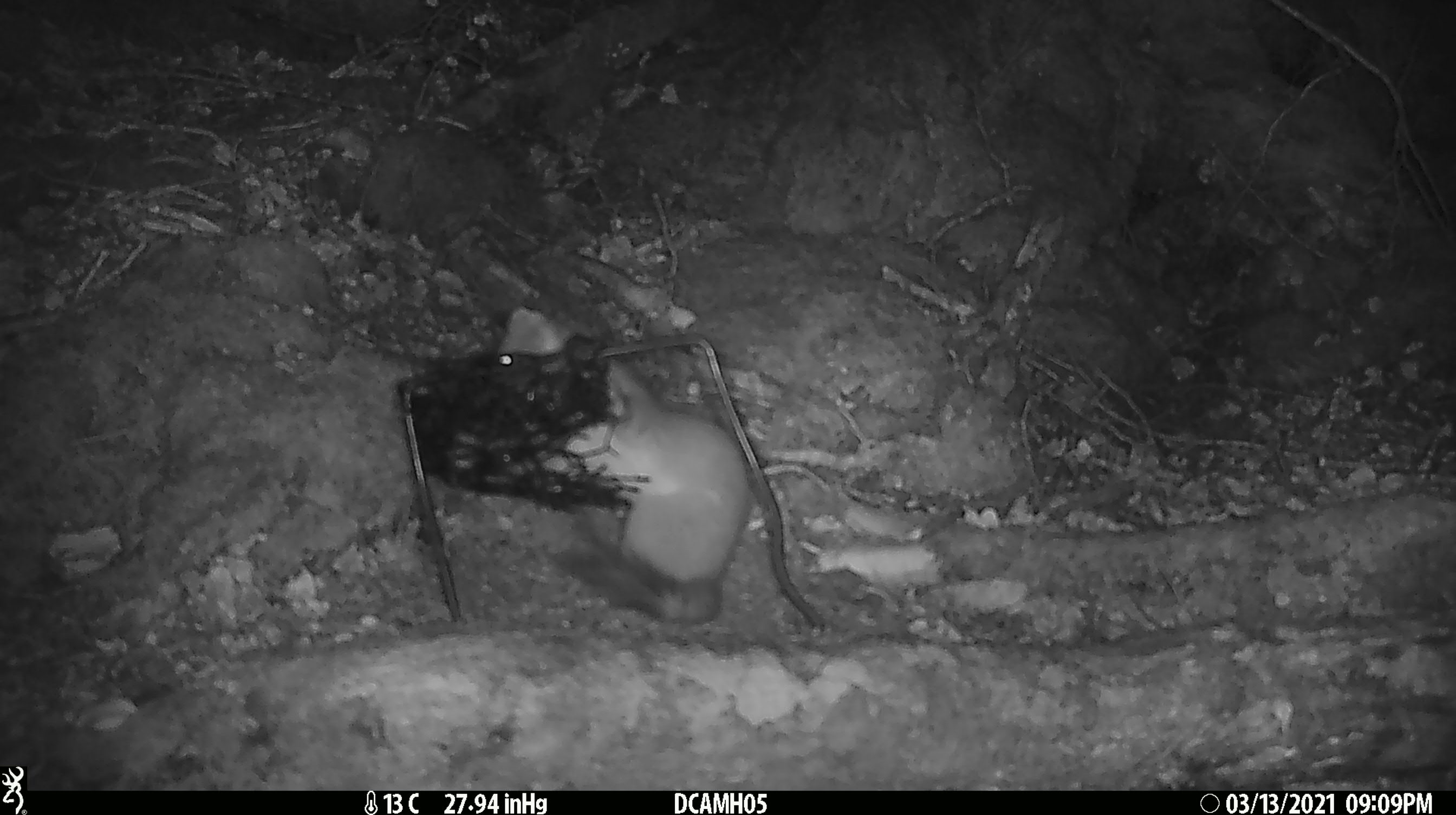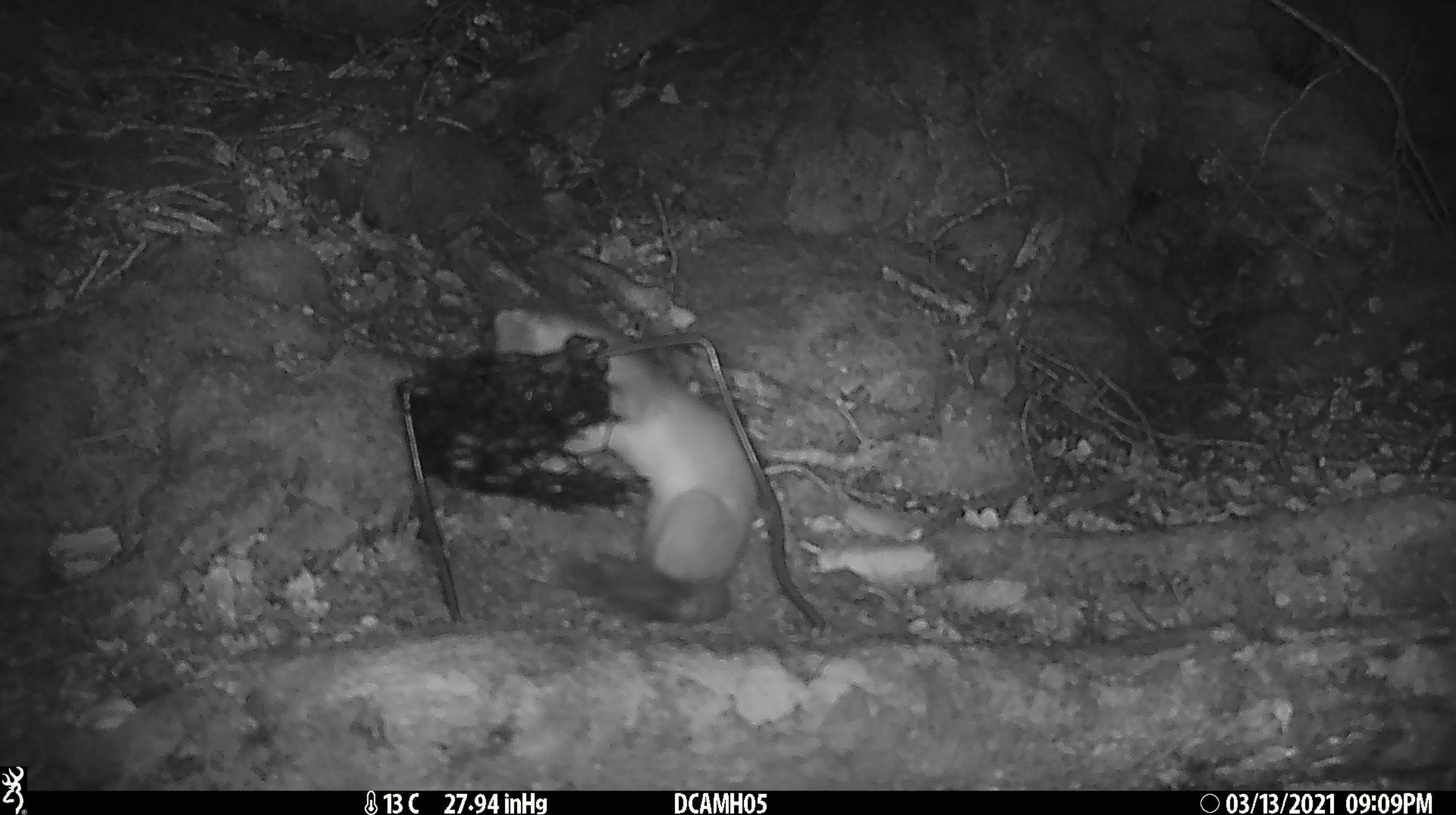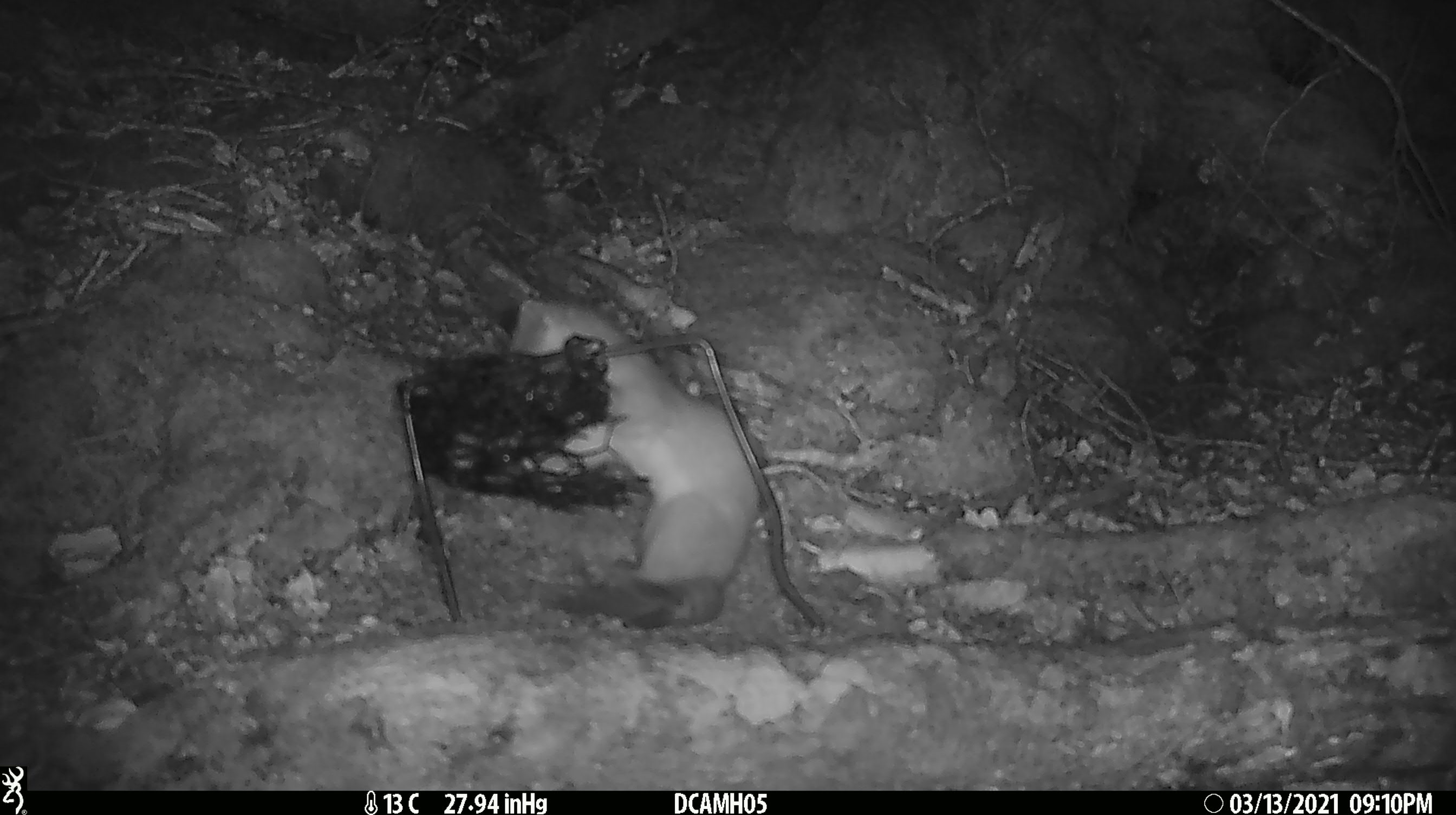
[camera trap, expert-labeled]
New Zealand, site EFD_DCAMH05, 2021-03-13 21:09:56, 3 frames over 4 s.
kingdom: Animalia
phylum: Chordata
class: Mammalia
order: Carnivora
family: Mustelidae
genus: Mustela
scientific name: Mustela erminea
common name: stoat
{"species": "stoat (Mustela erminea)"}